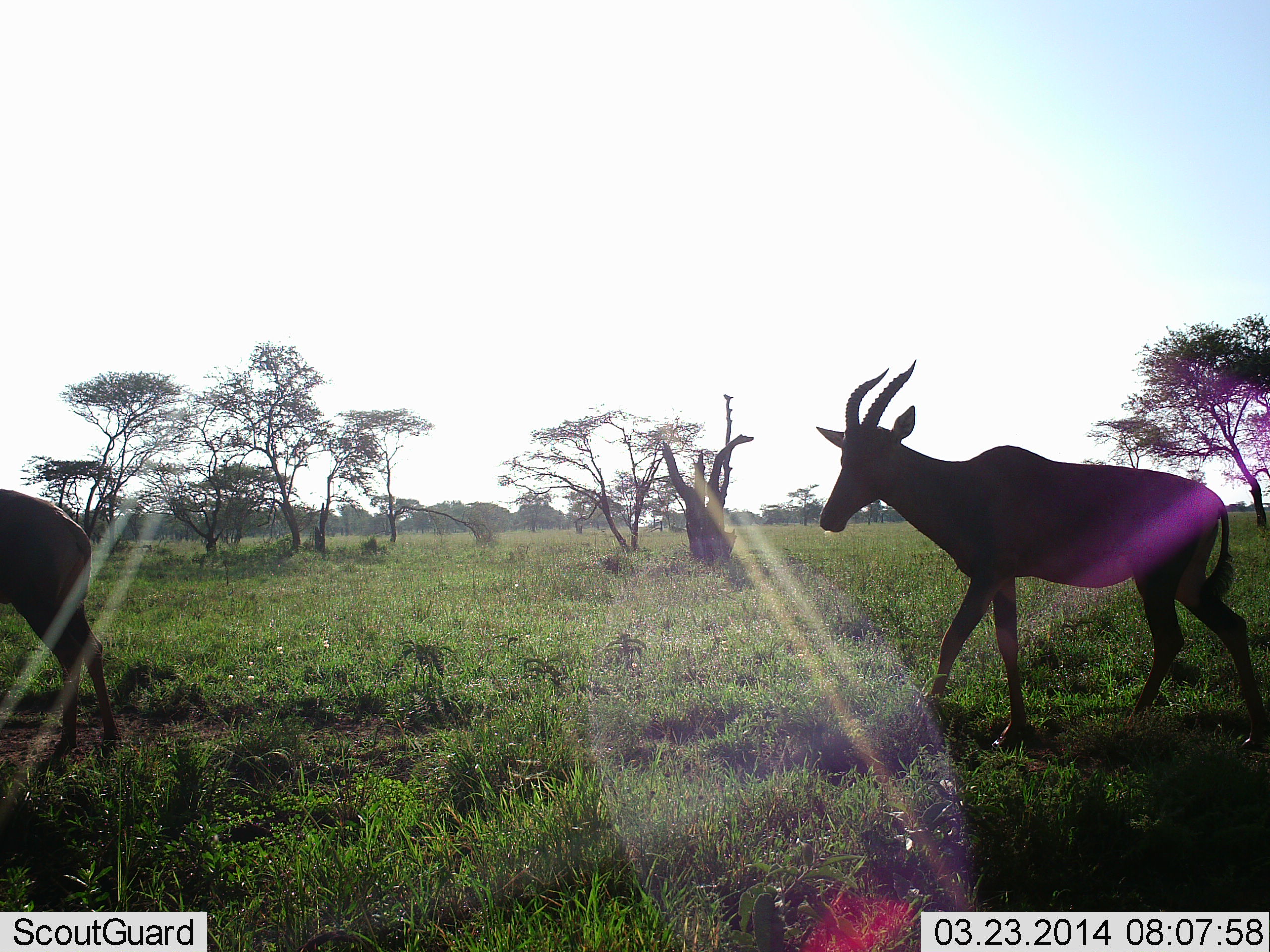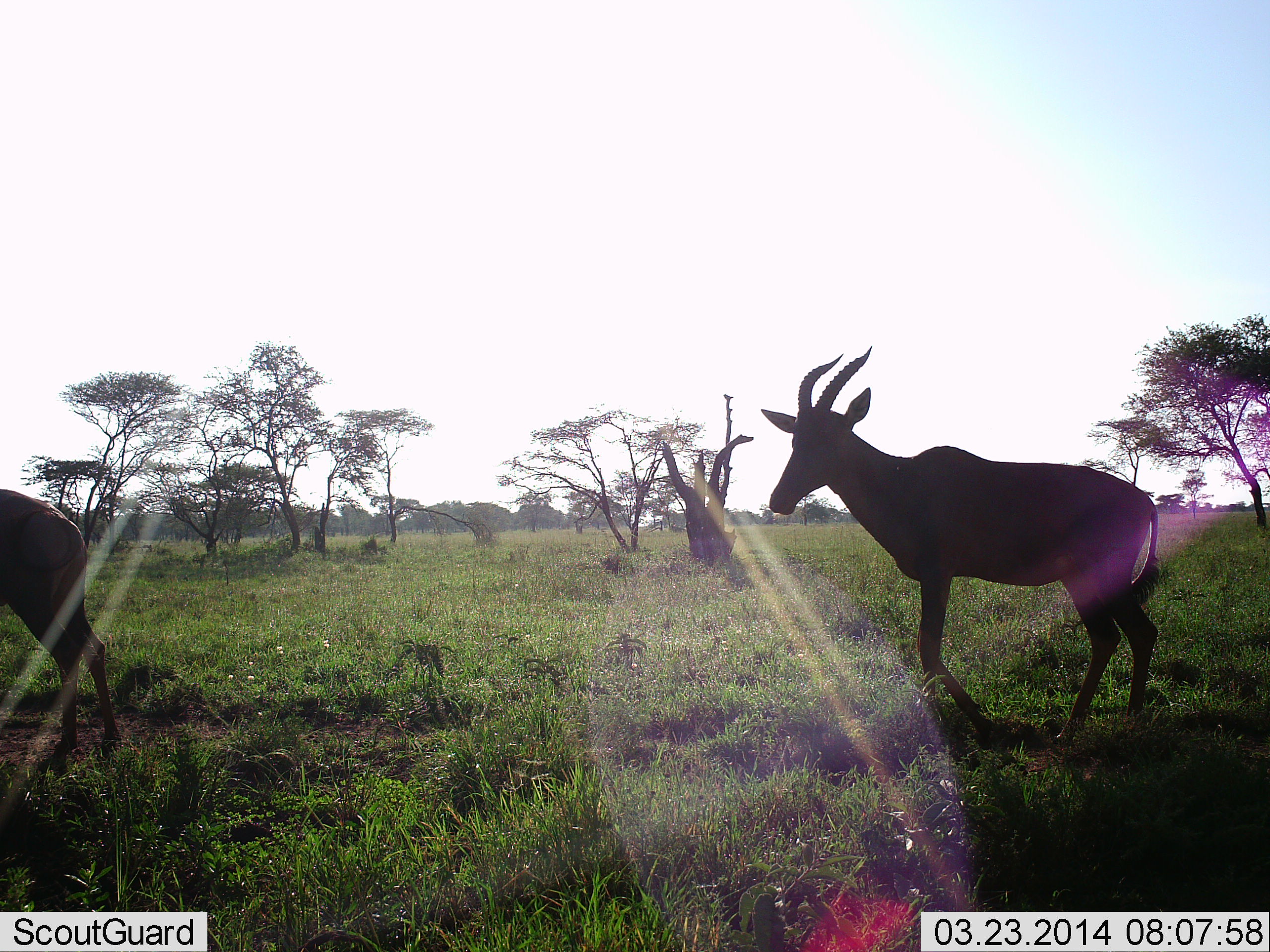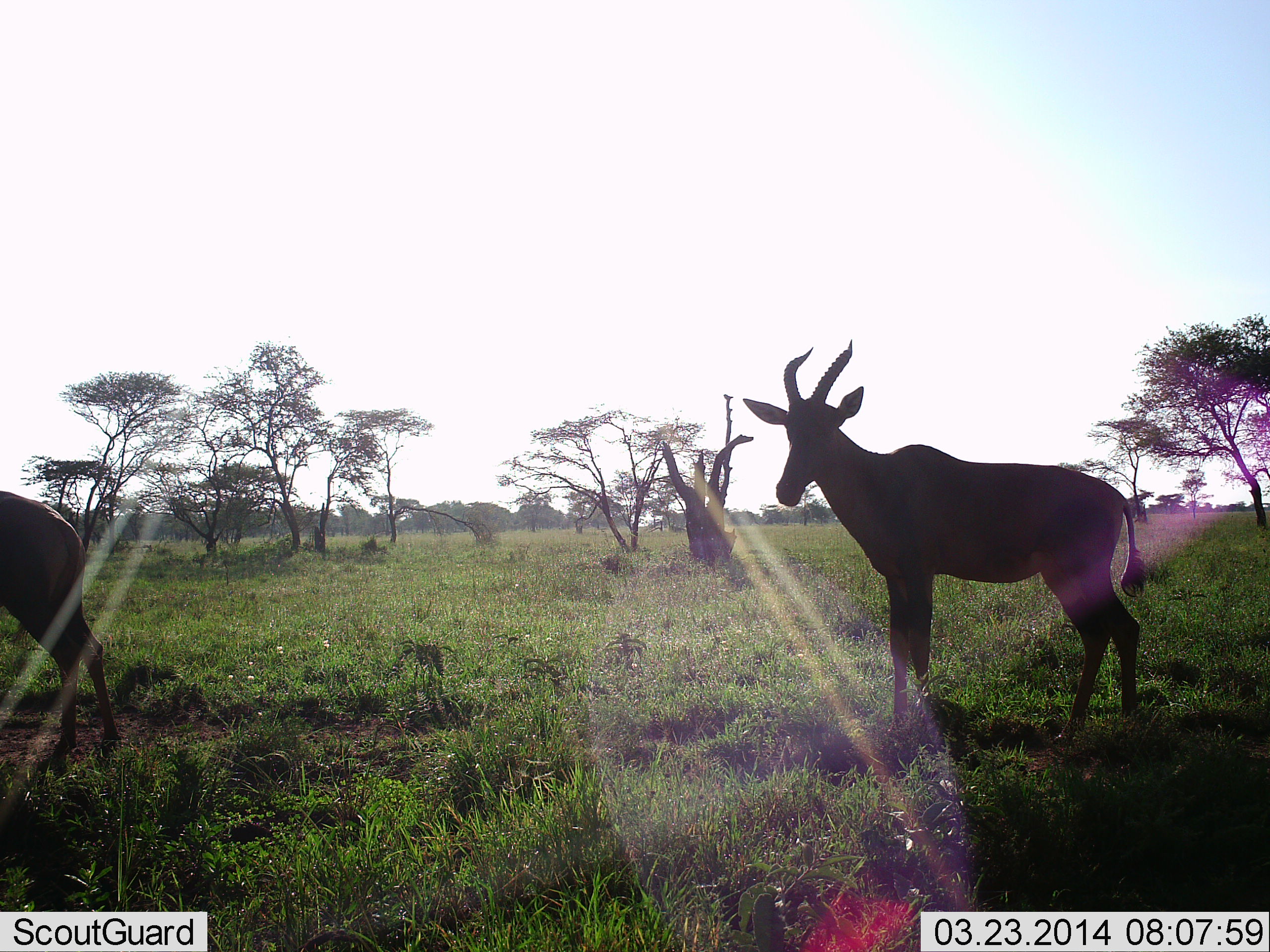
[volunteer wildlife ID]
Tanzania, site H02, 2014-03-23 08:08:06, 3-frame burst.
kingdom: Animalia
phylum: Chordata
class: Mammalia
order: Artiodactyla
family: Bovidae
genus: Alcelaphus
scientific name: Alcelaphus buselaphus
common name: hartebeest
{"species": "hartebeest (Alcelaphus buselaphus)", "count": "2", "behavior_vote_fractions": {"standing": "80%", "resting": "0%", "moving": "80%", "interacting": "0%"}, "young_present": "0%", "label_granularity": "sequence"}